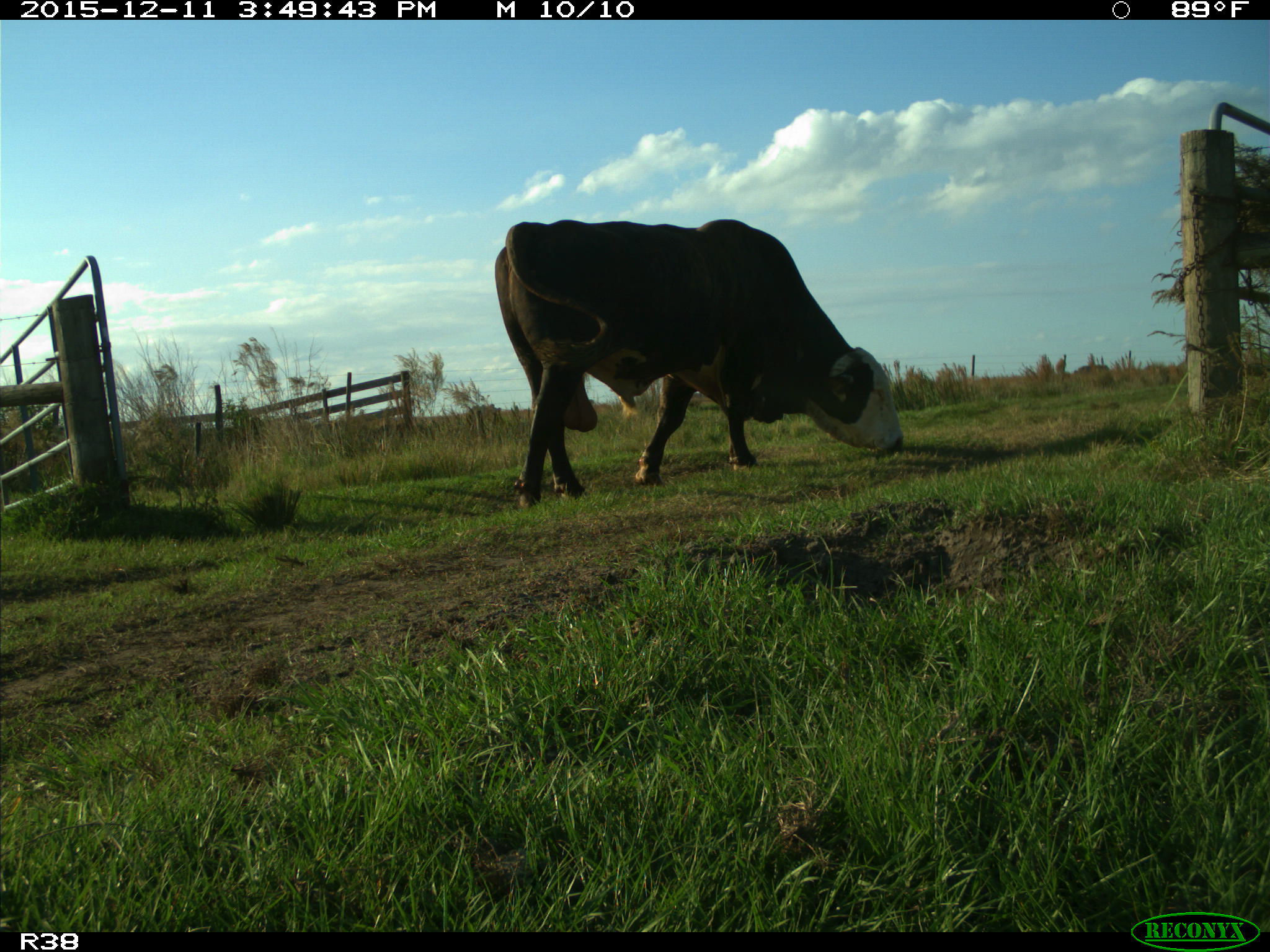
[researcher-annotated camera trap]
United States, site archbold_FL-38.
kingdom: Animalia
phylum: Chordata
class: Mammalia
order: Artiodactyla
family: Bovidae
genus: Bos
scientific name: Bos taurus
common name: domestic cow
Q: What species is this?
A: Bos taurus (domestic cow).